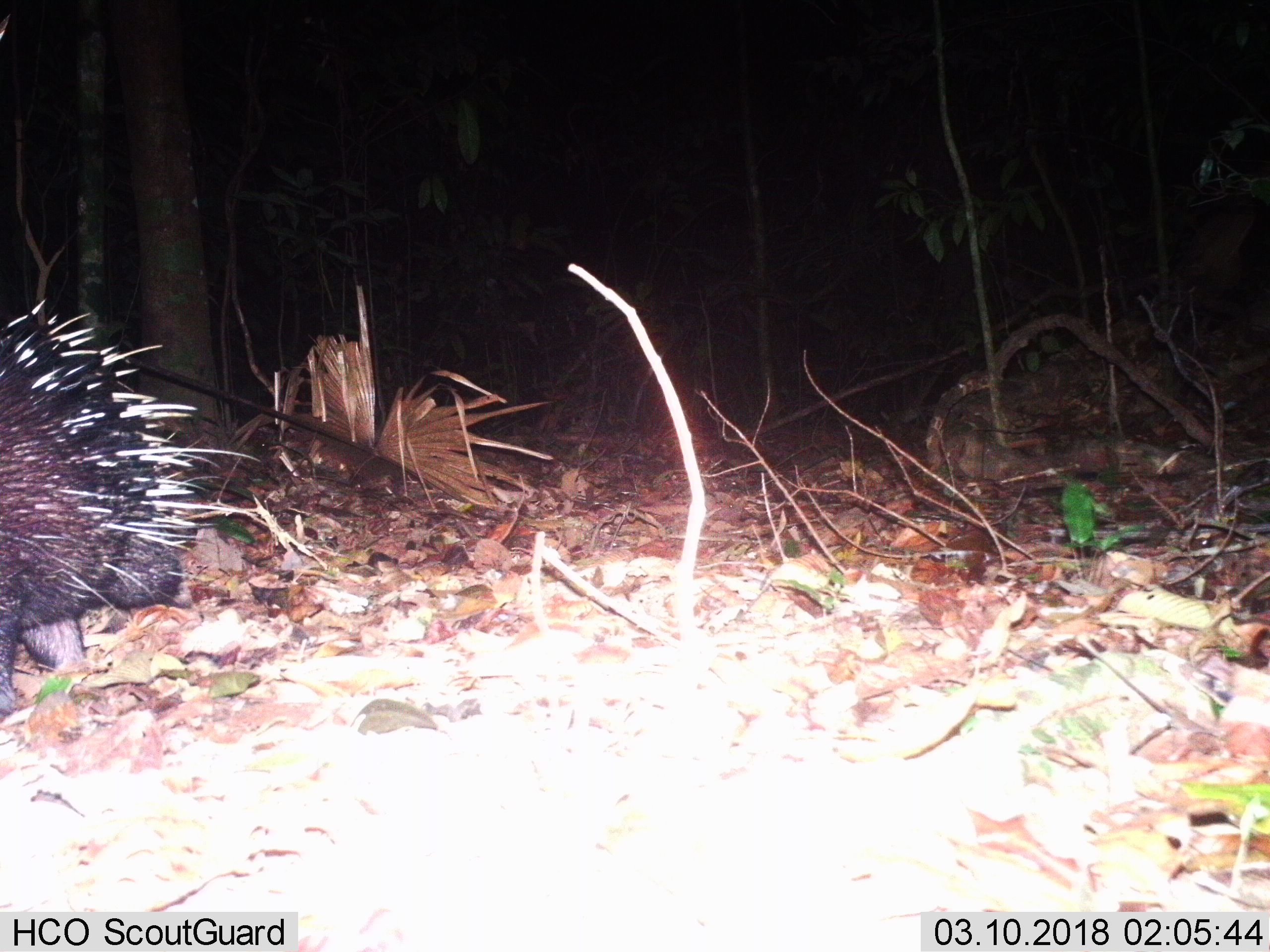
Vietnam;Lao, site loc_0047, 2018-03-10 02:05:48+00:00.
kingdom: Animalia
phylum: Chordata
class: Mammalia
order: Rodentia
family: Hystricidae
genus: Hystrix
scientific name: Hystrix brachyura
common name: malayan porcupine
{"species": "malayan porcupine (Hystrix brachyura)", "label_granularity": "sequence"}